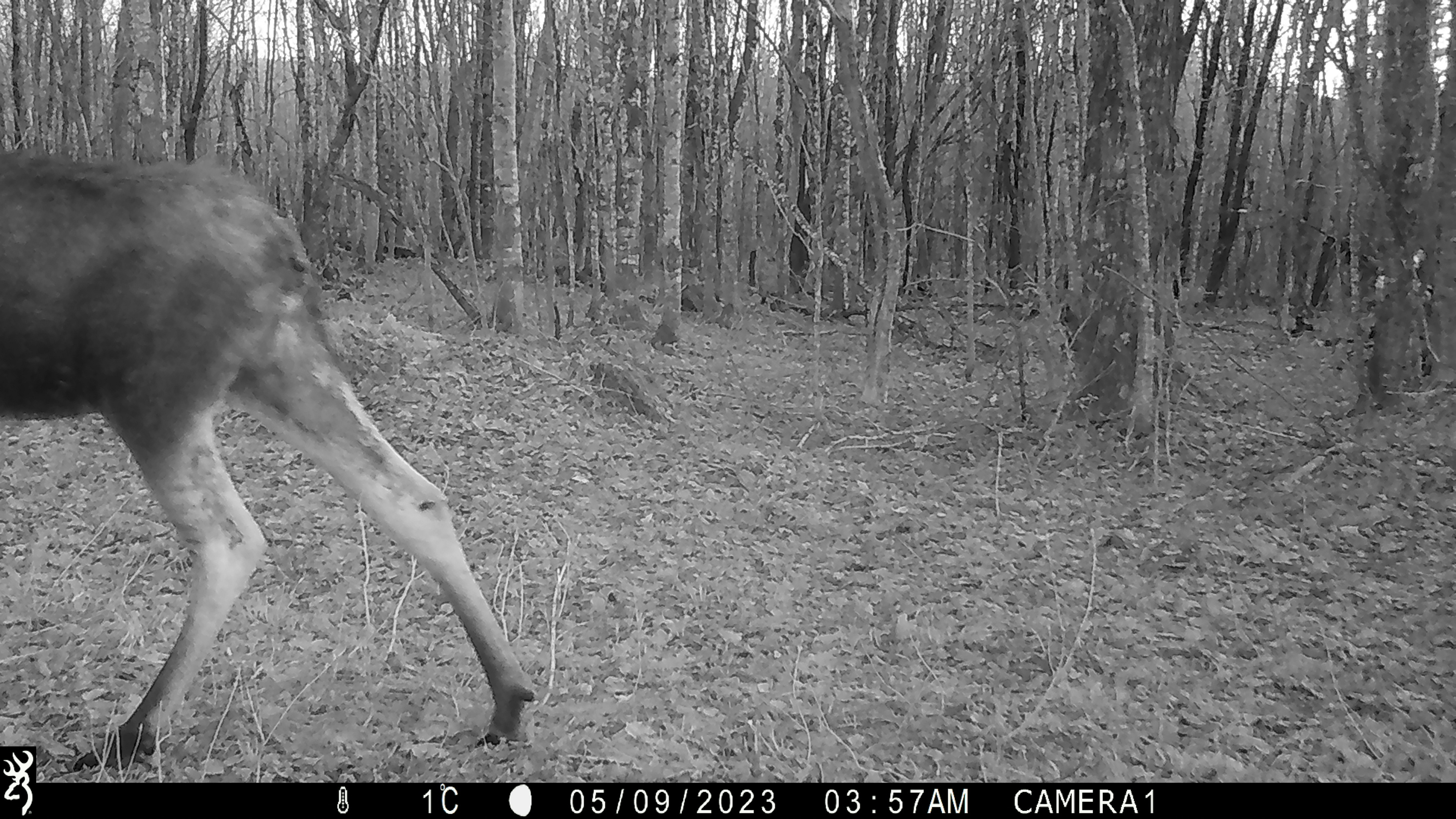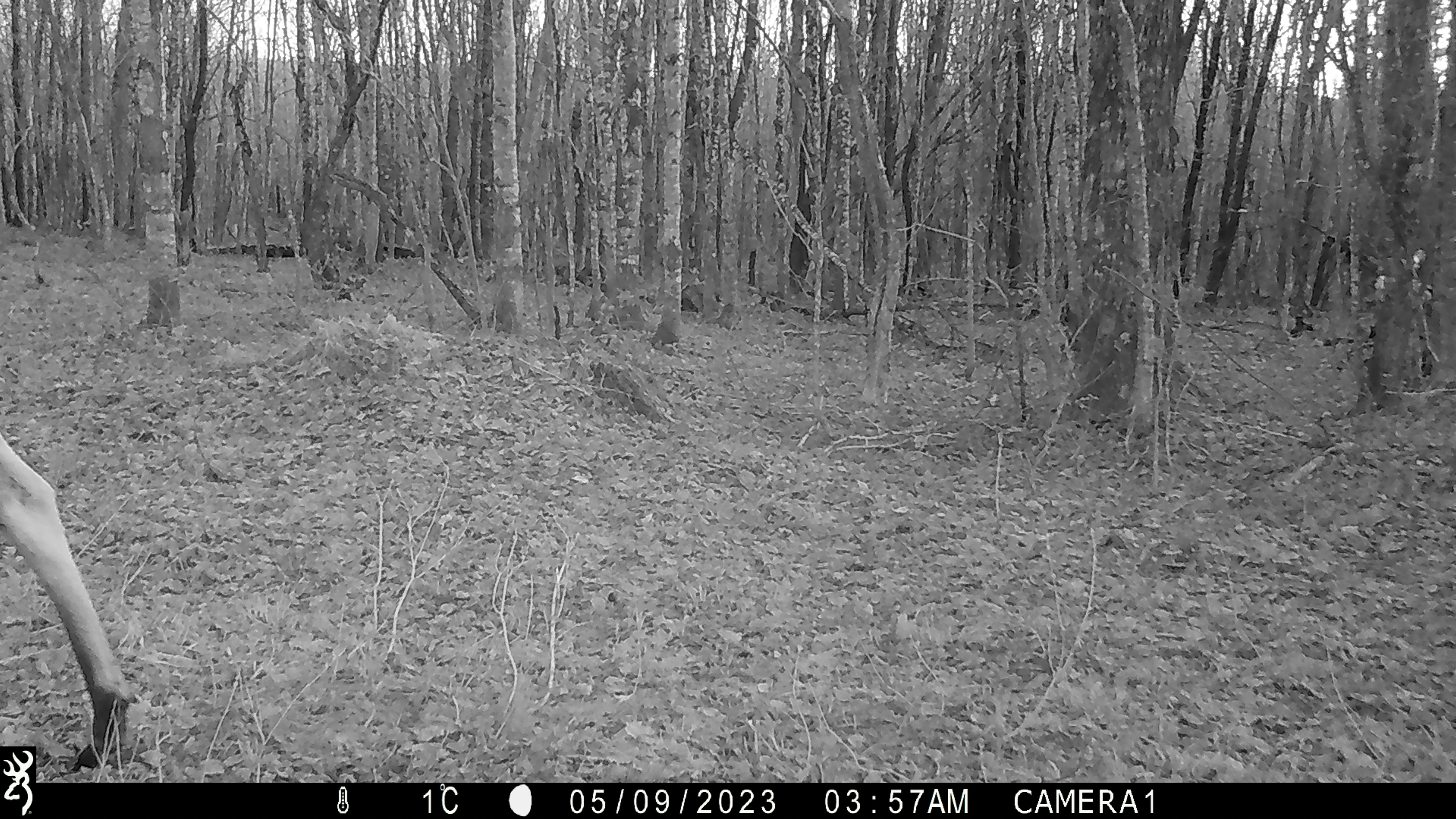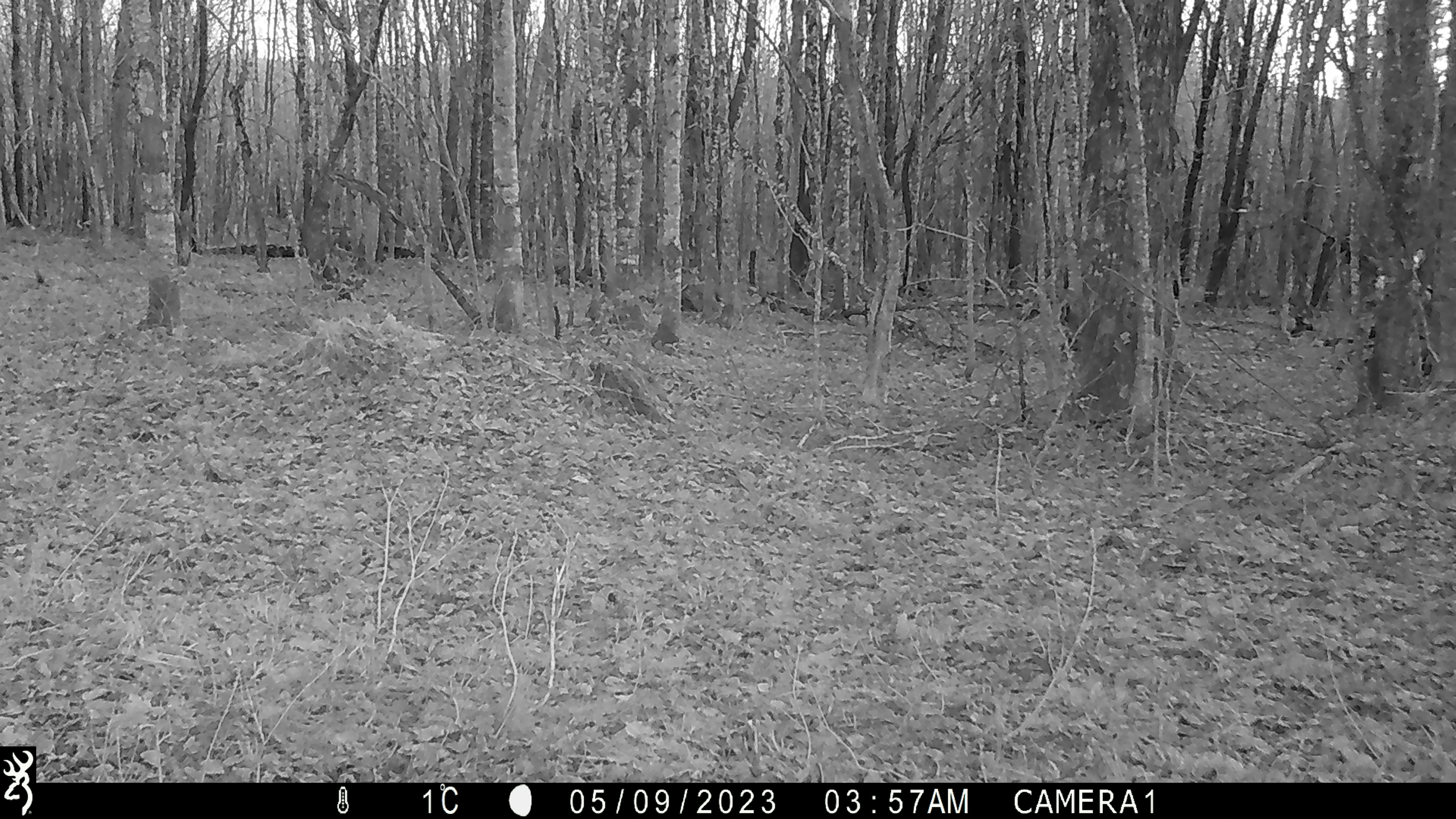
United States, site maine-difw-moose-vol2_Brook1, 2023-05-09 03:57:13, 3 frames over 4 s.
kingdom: Animalia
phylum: Chordata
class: Mammalia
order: Artiodactyla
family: Cervidae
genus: Alces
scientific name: Alces alces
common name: moose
Moose (Alces alces).